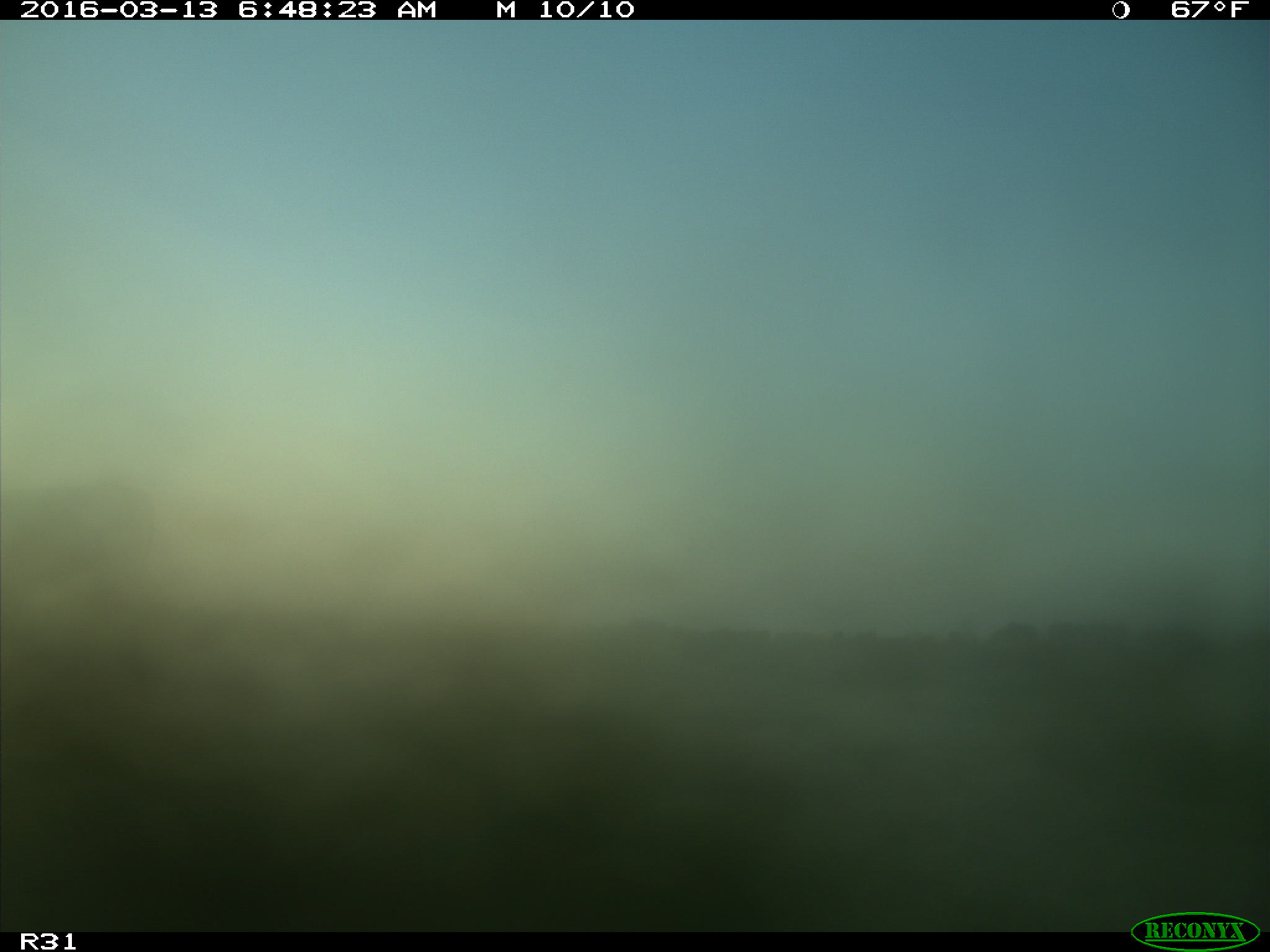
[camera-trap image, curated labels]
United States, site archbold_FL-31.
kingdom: Animalia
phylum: Chordata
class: Mammalia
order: Artiodactyla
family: Bovidae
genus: Bos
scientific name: Bos taurus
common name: domestic cow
Bos taurus (domestic cow).